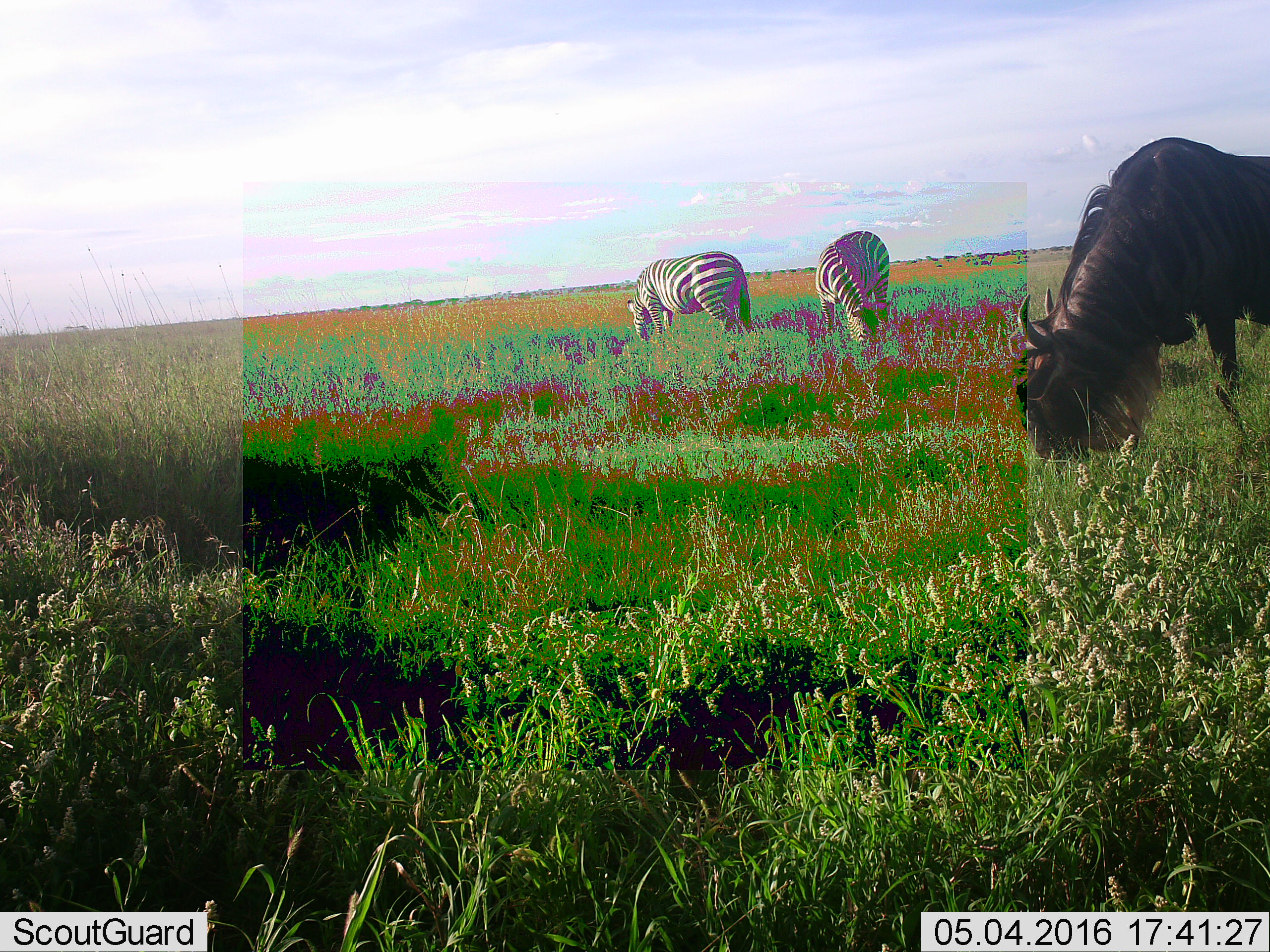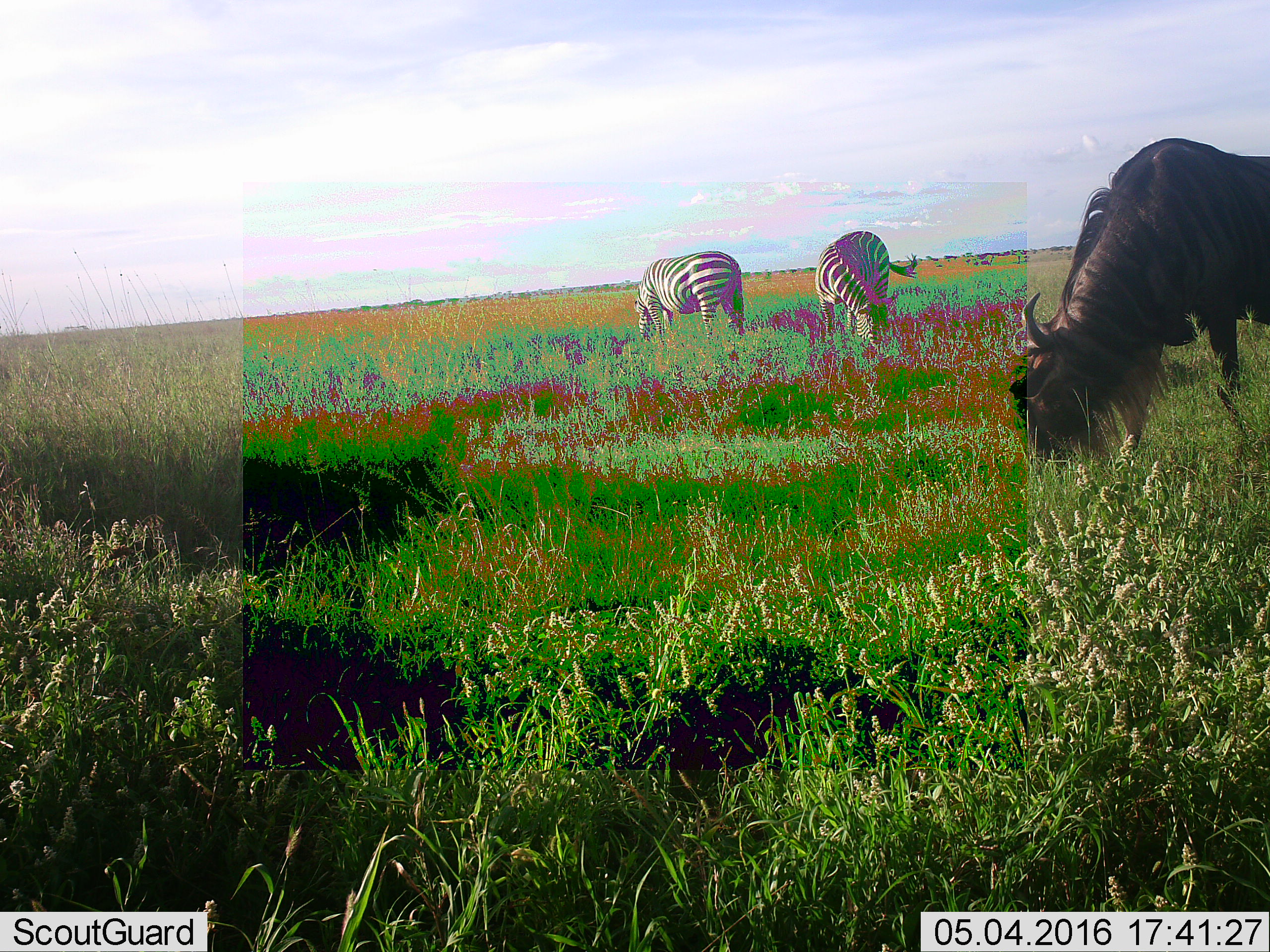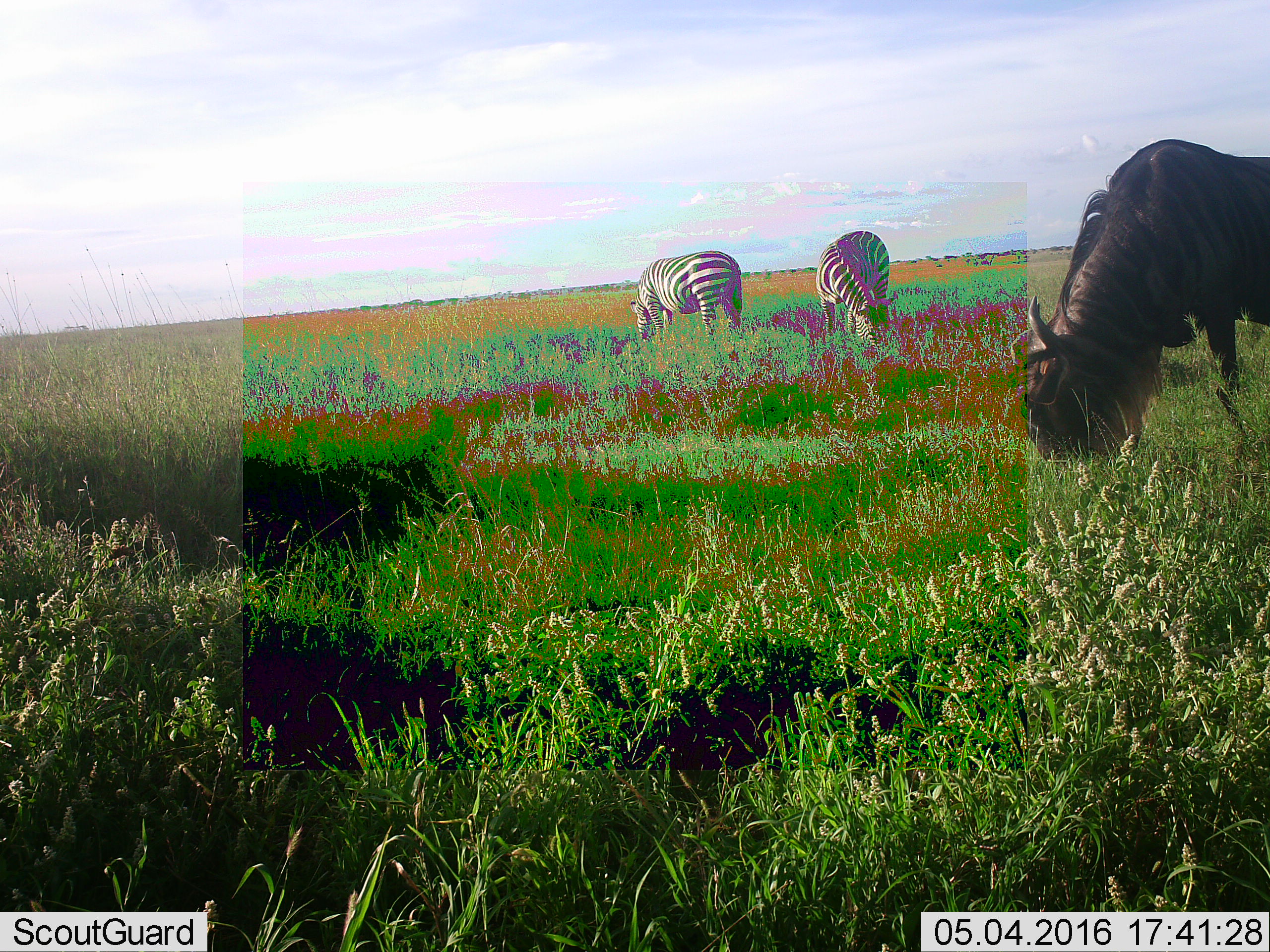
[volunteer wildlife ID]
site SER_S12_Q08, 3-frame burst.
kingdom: Animalia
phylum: Chordata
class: Mammalia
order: Artiodactyla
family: Bovidae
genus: Connochaetes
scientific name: Connochaetes taurinus taurinus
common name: blue wildebeest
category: wildebeestblue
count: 1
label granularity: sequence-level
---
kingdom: Animalia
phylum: Chordata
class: Mammalia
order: Perissodactyla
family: Equidae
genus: Equus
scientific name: Equus quagga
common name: plains zebra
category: zebraplains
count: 2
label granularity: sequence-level